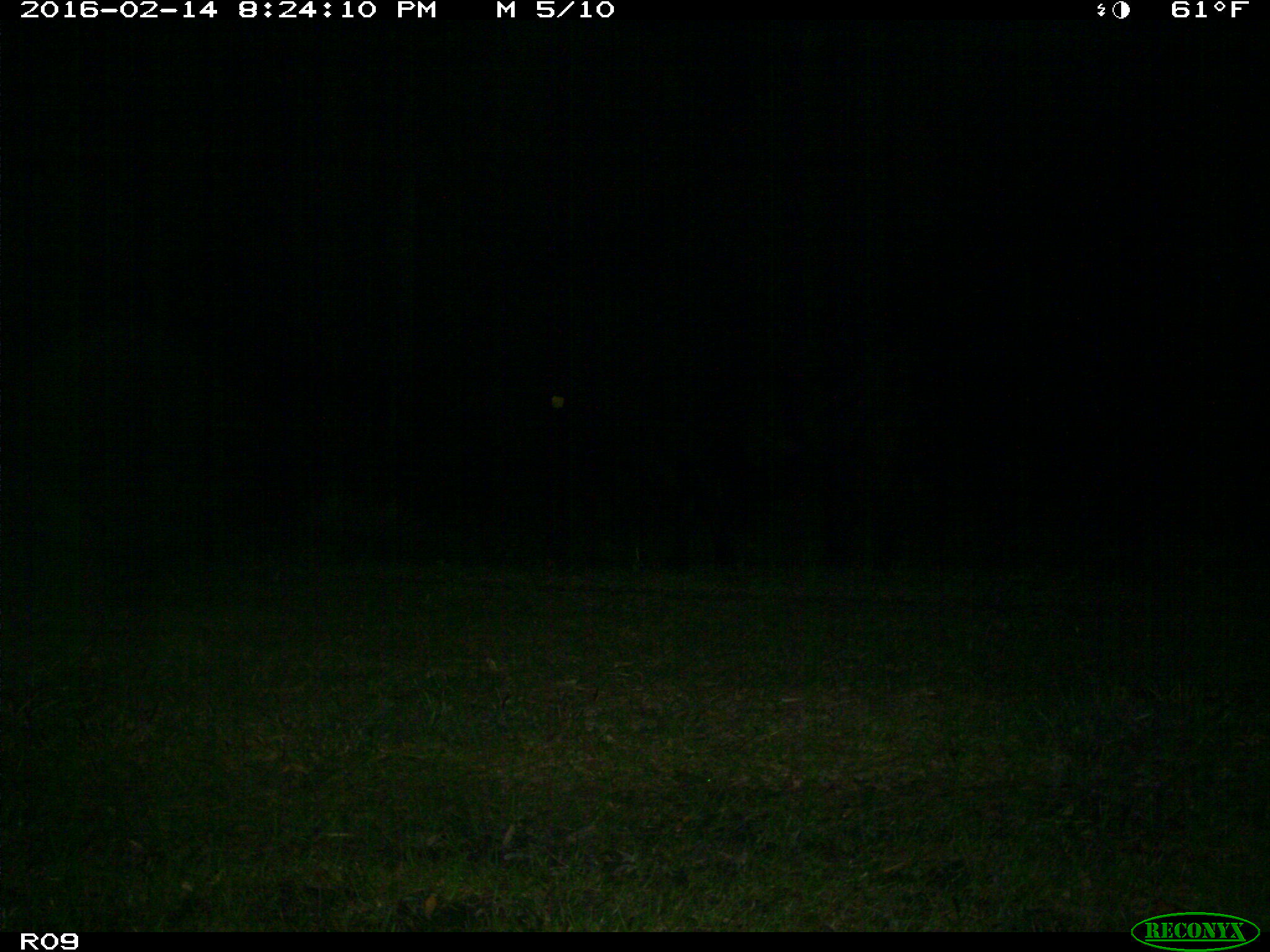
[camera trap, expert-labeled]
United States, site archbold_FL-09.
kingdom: Animalia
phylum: Chordata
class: Mammalia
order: Artiodactyla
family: Bovidae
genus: Bos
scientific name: Bos taurus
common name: domestic cow